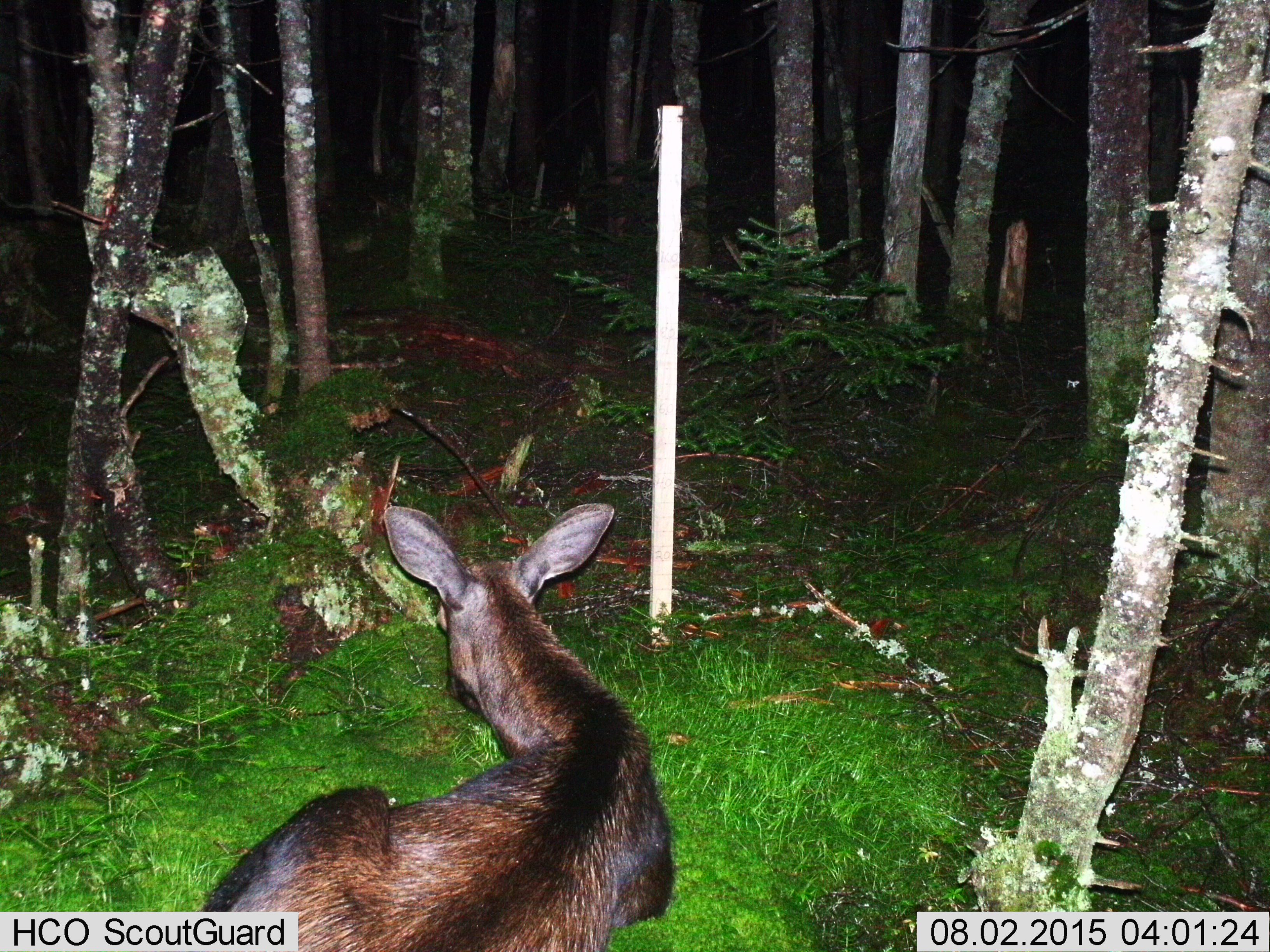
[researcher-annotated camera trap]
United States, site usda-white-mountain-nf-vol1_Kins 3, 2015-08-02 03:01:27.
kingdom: Animalia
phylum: Chordata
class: Mammalia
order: Artiodactyla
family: Cervidae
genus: Alces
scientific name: Alces alces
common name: moose